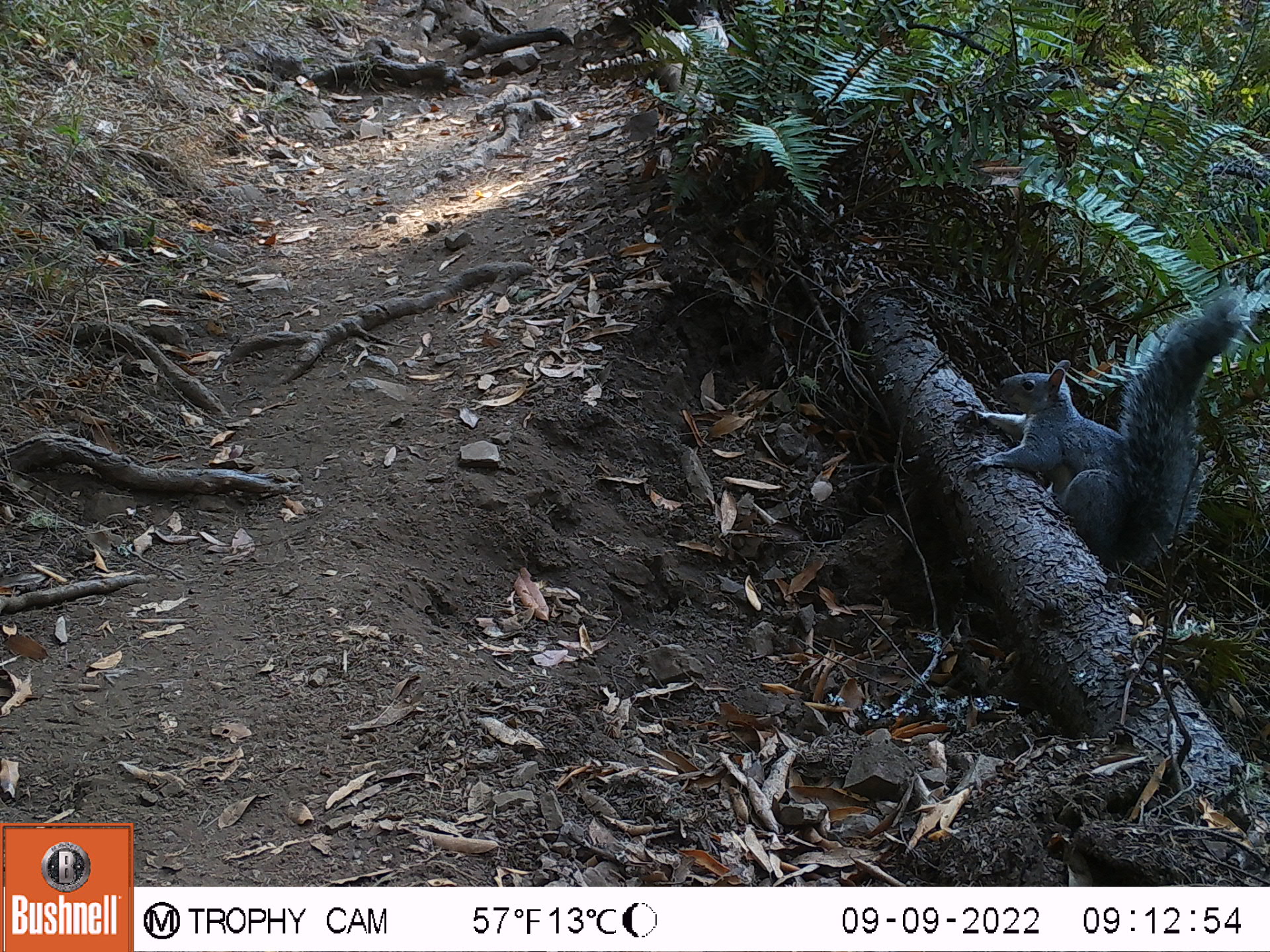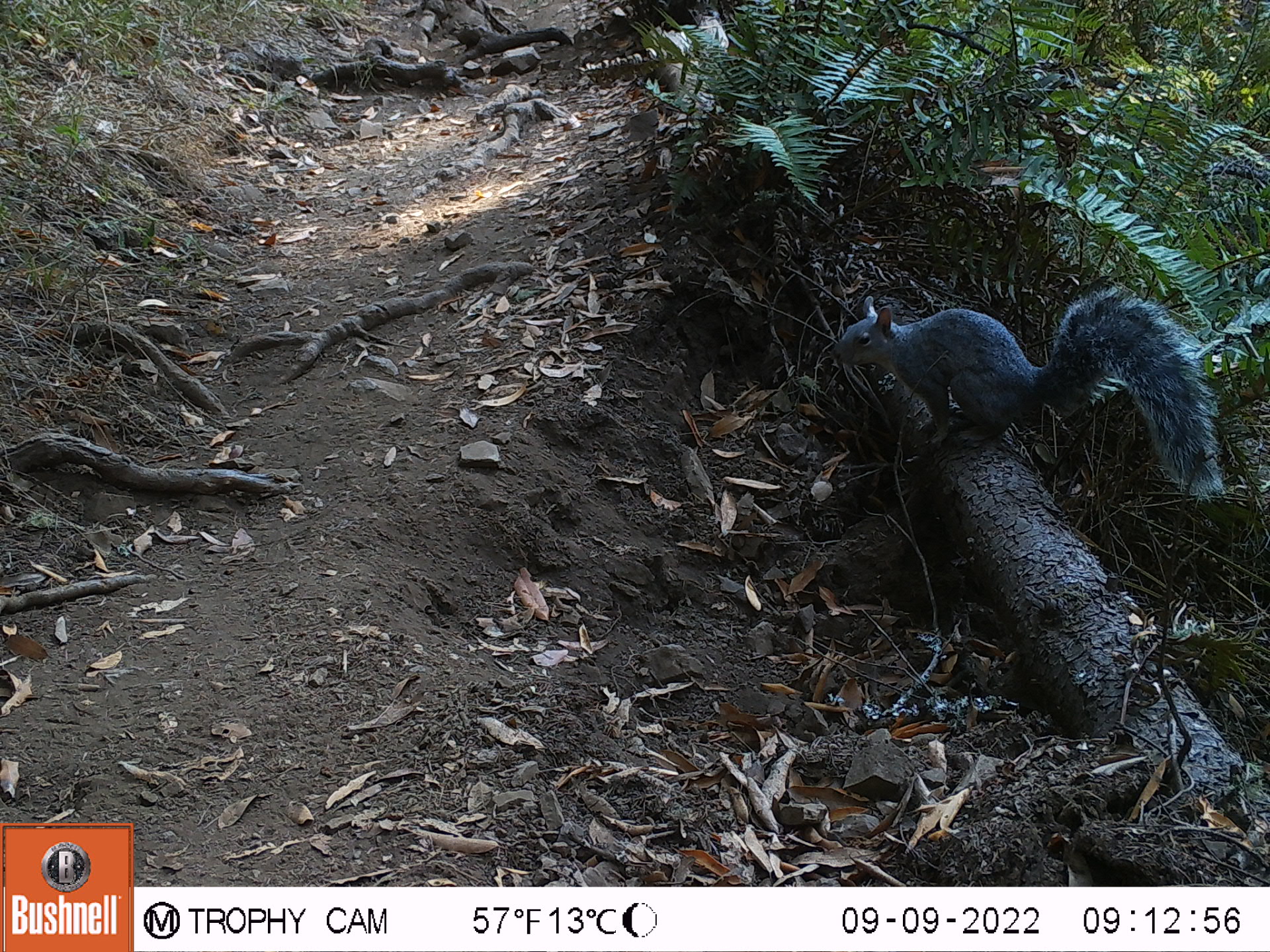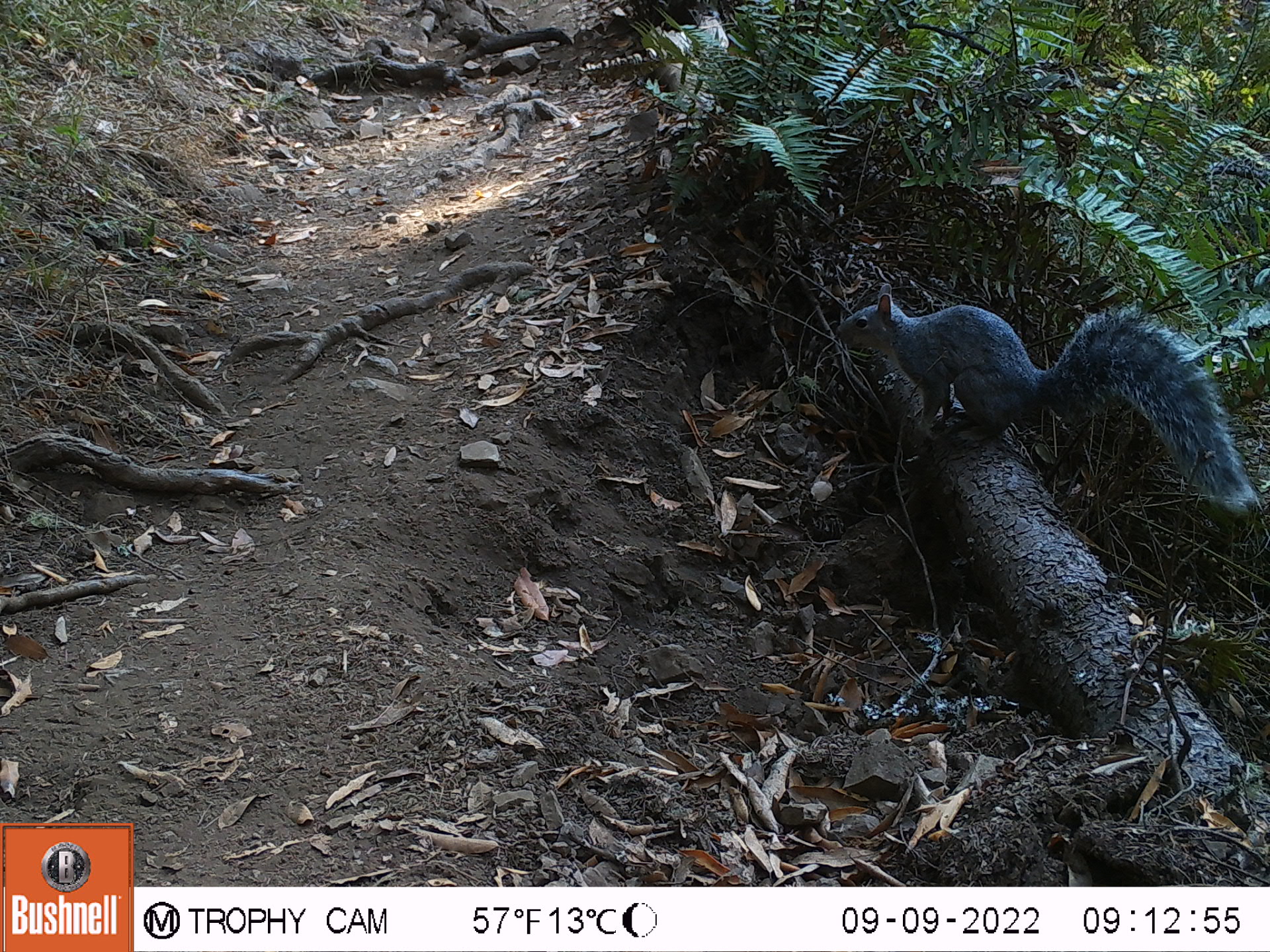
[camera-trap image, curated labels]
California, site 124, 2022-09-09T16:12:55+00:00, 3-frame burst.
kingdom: Animalia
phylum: Chordata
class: Mammalia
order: Rodentia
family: Sciuridae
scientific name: Sciuridae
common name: squirrel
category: unknown squirrel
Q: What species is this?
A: Unknown squirrel (squirrel) (Sciuridae).